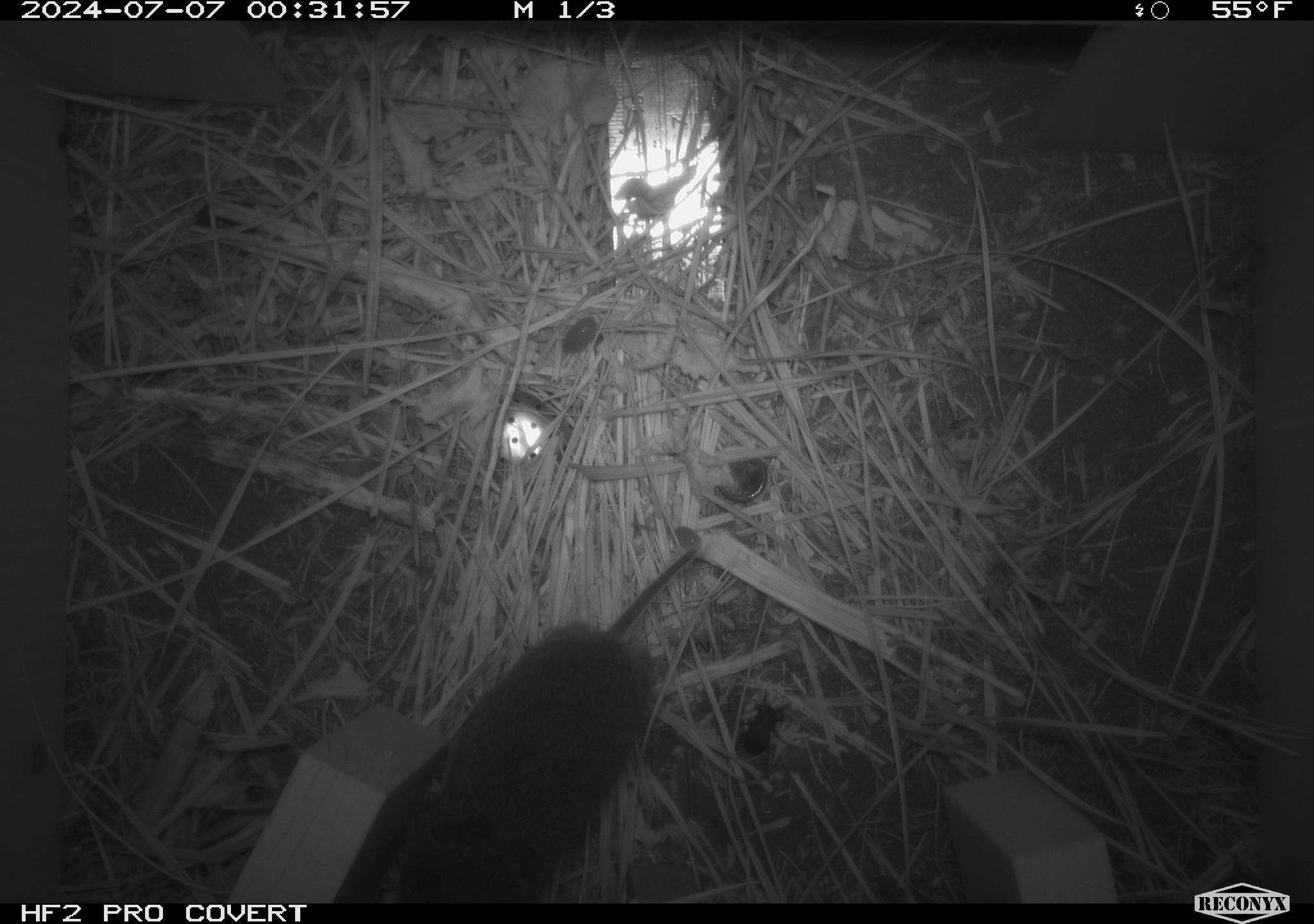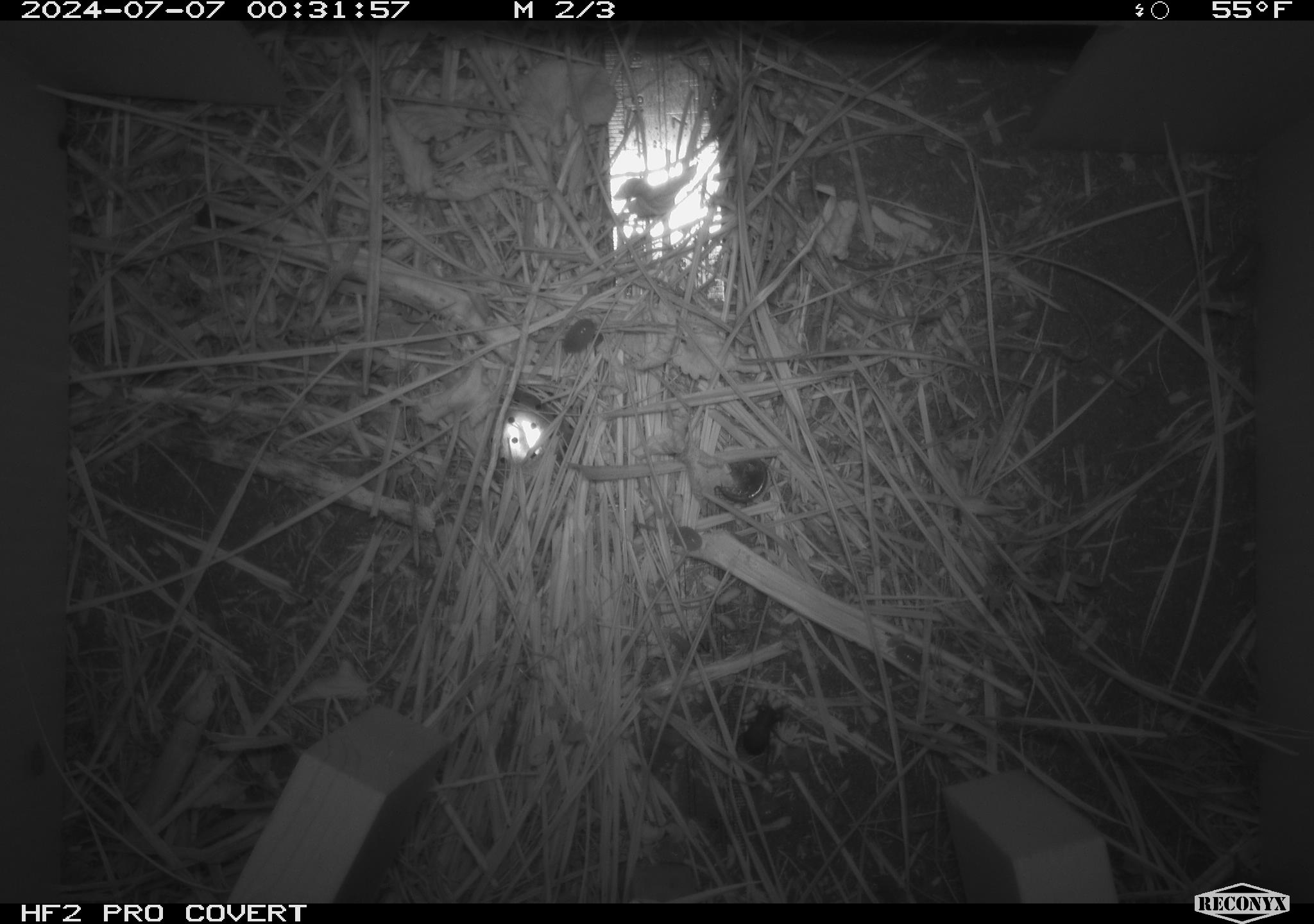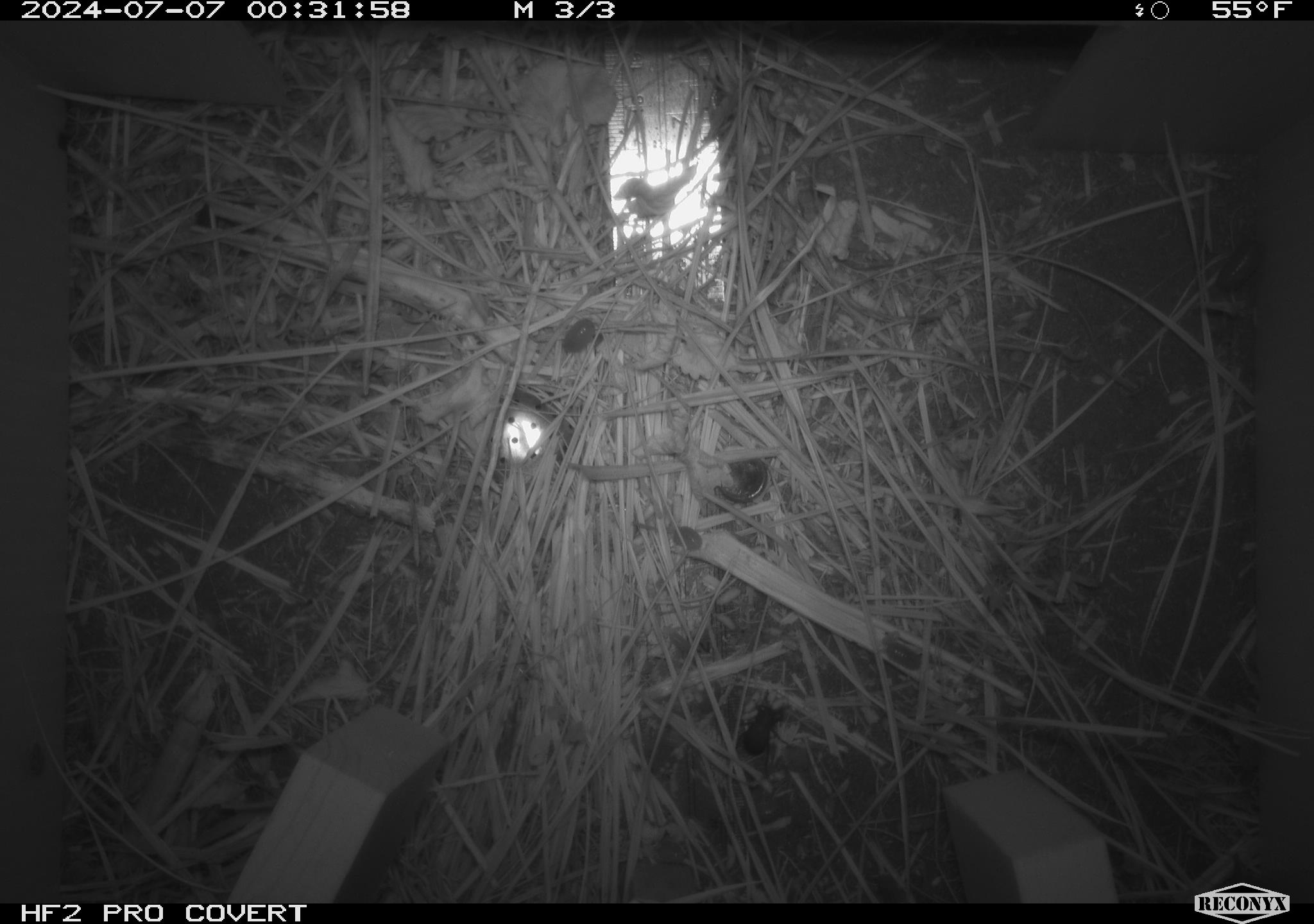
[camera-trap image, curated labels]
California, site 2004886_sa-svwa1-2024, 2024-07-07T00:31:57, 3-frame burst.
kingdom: Animalia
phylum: Chordata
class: Mammalia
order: Rodentia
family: Cricetidae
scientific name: Arvicolinae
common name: voles, lemmings, and muskrats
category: arvicolinae subfamily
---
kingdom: Animalia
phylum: Arthropoda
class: Malacostraca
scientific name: Malacostraca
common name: amphipods, crabs, isopods, krill, lobsters and shrimps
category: malacostracan